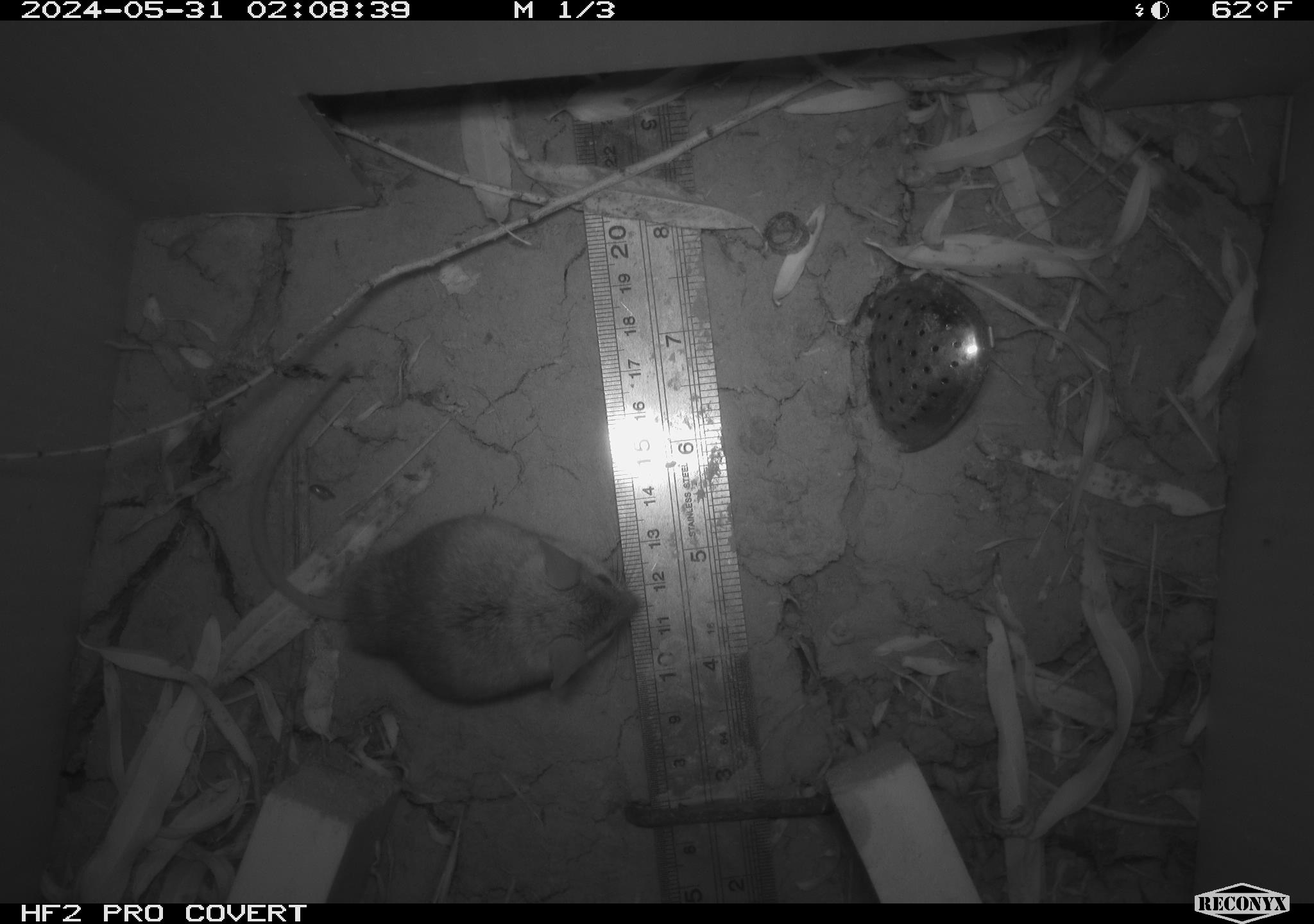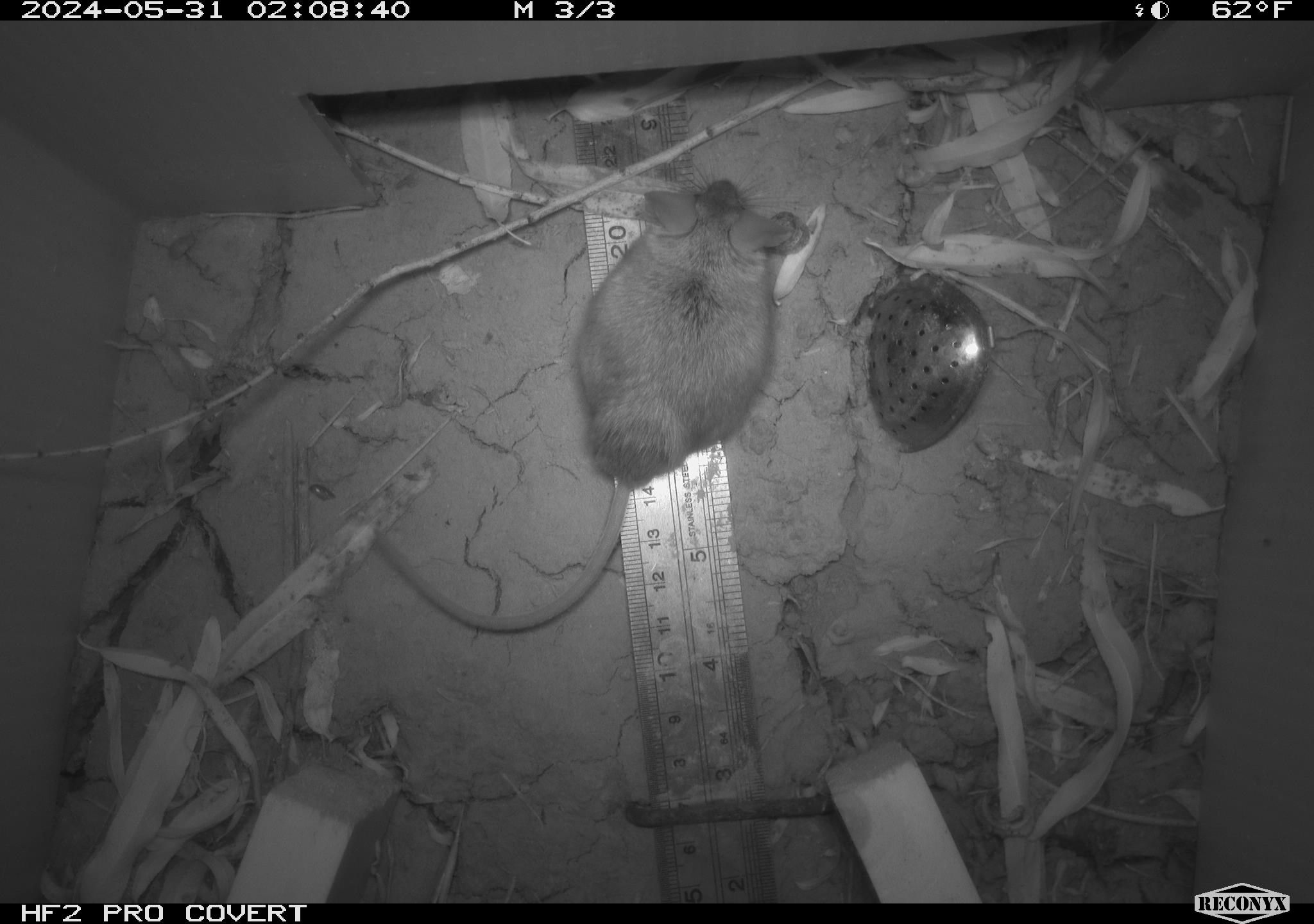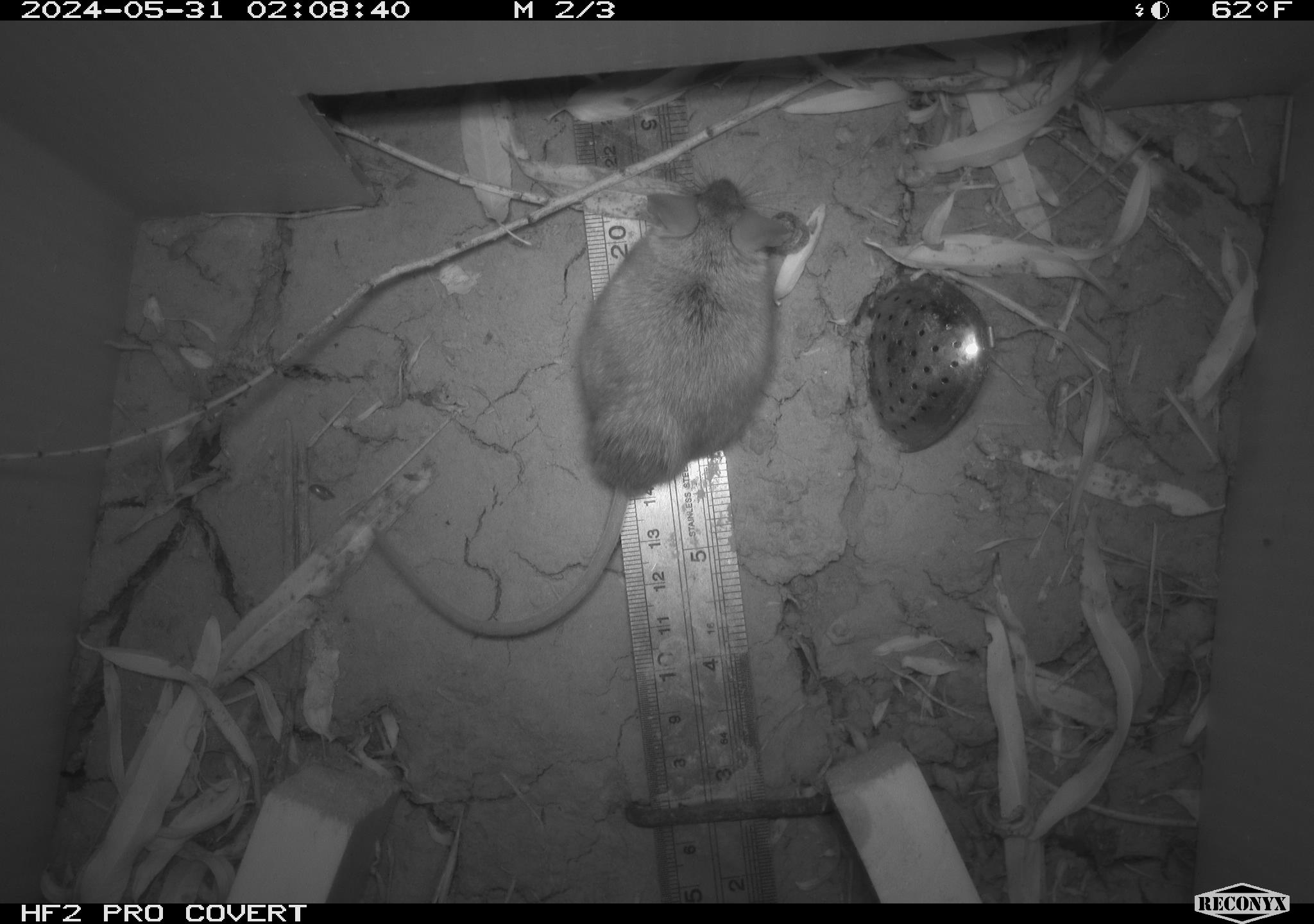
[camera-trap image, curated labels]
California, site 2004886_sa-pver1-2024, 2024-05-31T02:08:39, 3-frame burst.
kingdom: Animalia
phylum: Chordata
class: Mammalia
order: Rodentia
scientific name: Rodentia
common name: mouse species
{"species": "mouse species (Rodentia)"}